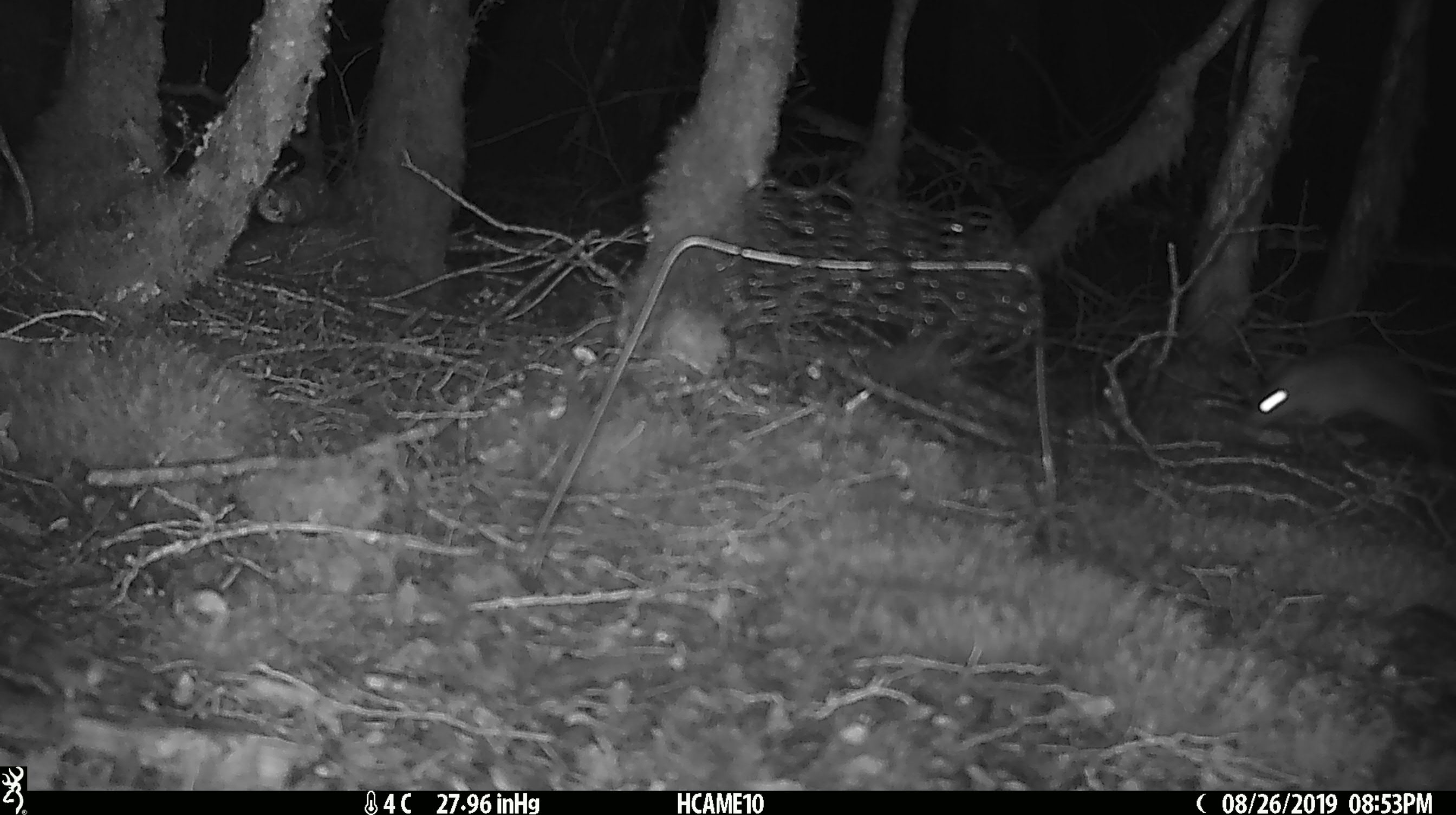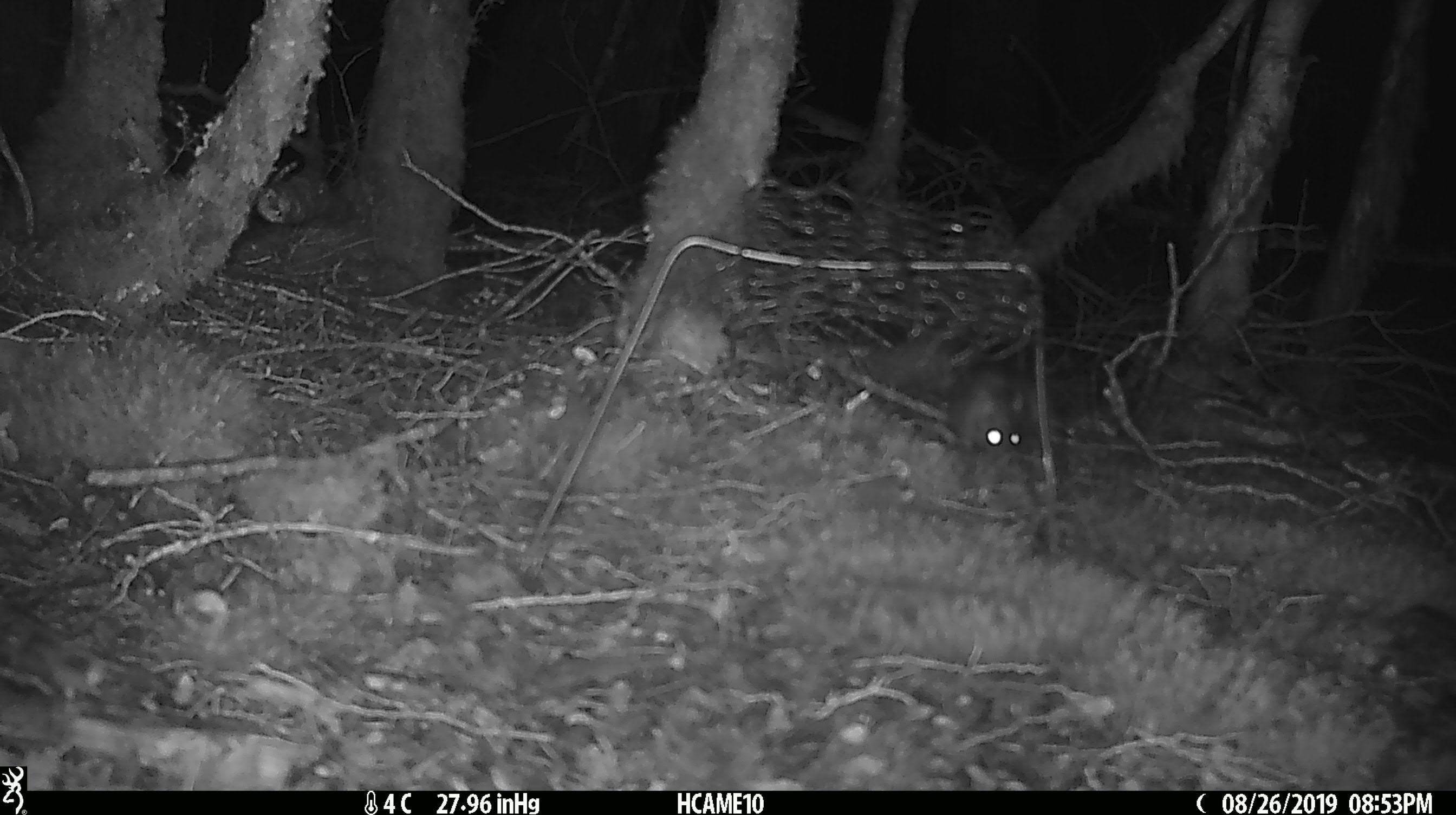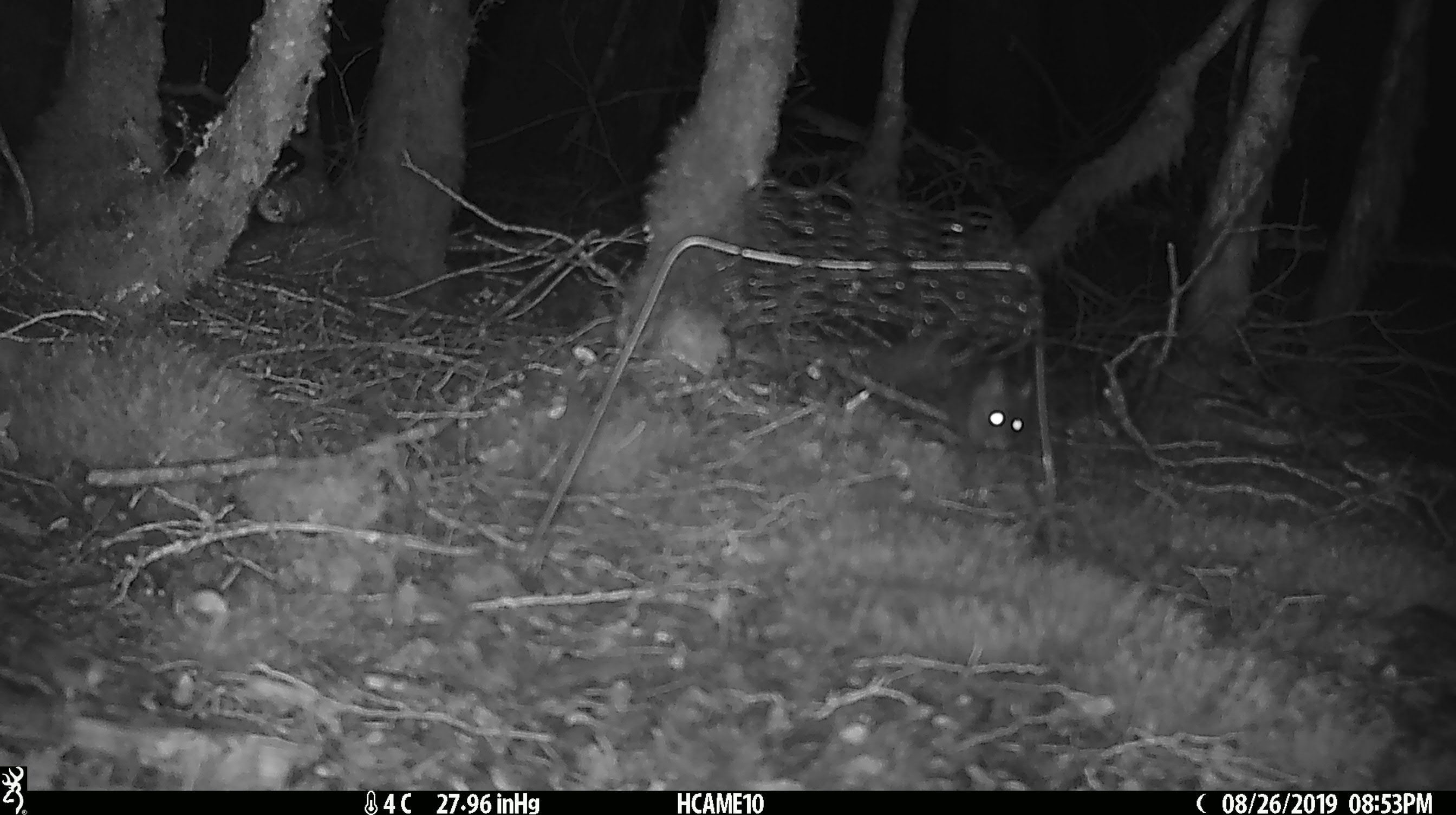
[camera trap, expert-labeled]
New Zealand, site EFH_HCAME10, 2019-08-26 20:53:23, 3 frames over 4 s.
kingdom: Animalia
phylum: Chordata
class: Mammalia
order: Rodentia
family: Muridae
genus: Rattus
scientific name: Rattus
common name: rat